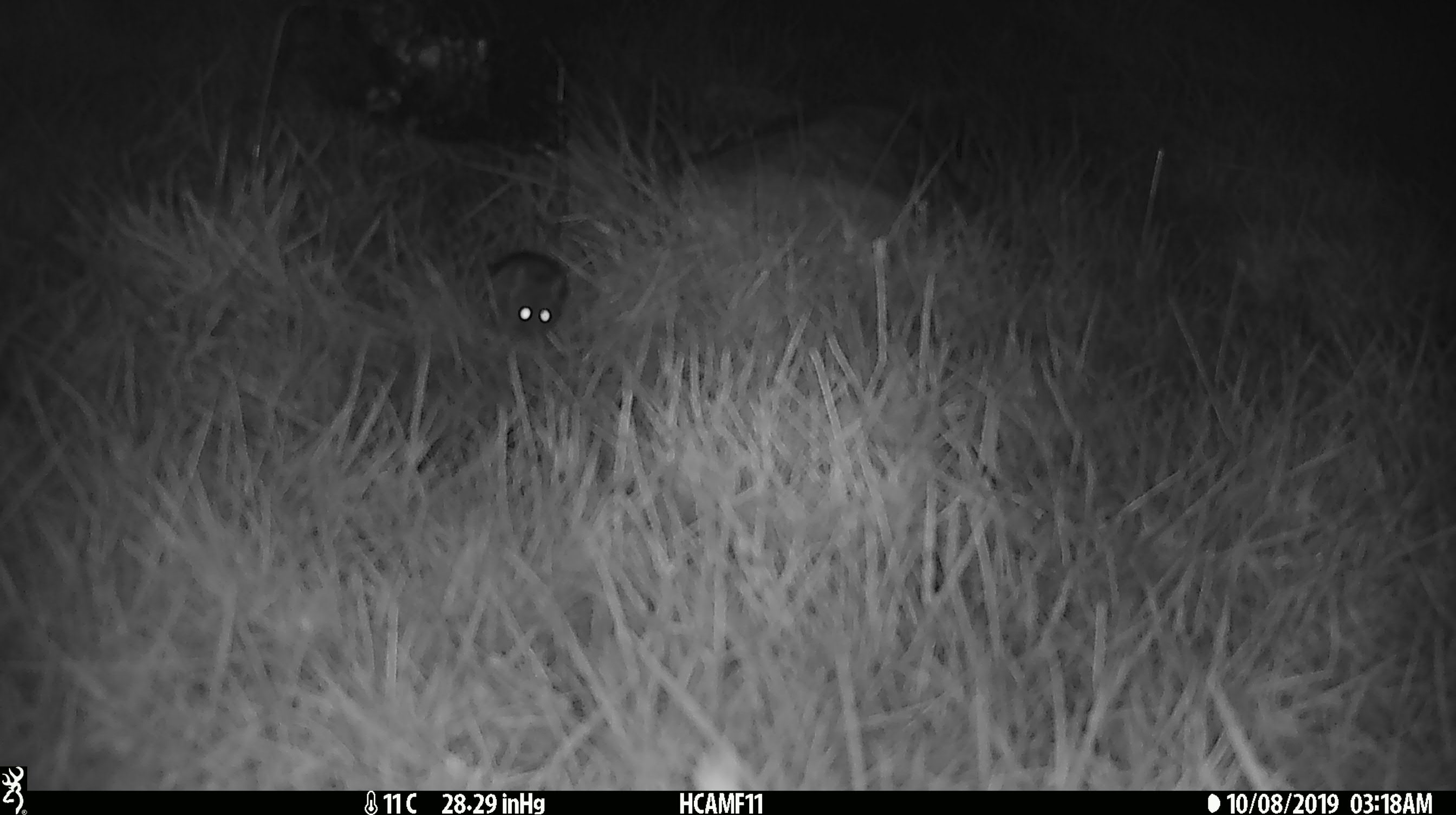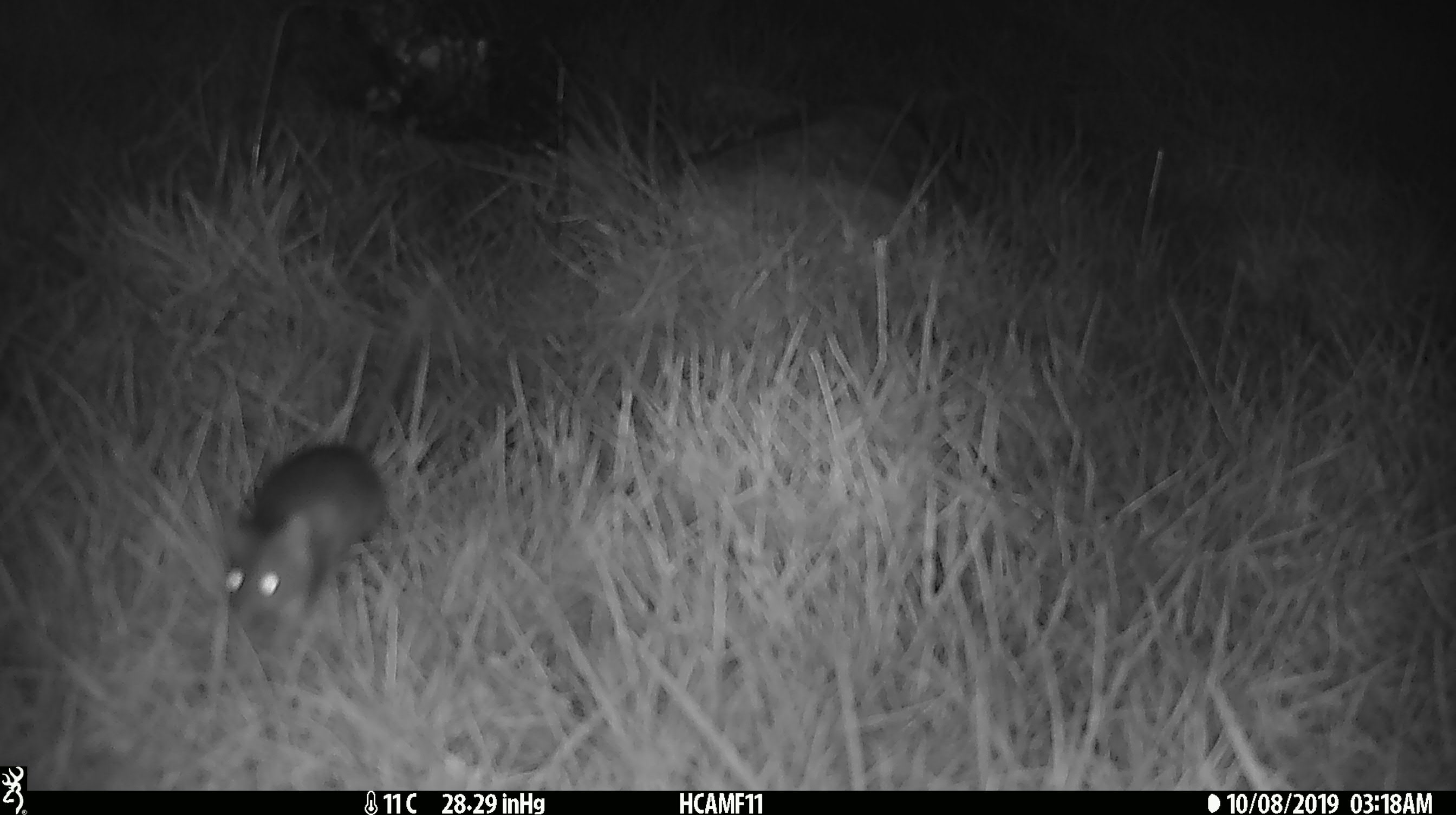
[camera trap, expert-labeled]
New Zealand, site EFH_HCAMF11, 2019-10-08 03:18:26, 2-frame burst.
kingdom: Animalia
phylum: Chordata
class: Mammalia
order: Rodentia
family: Muridae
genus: Mus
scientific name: Mus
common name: mouse